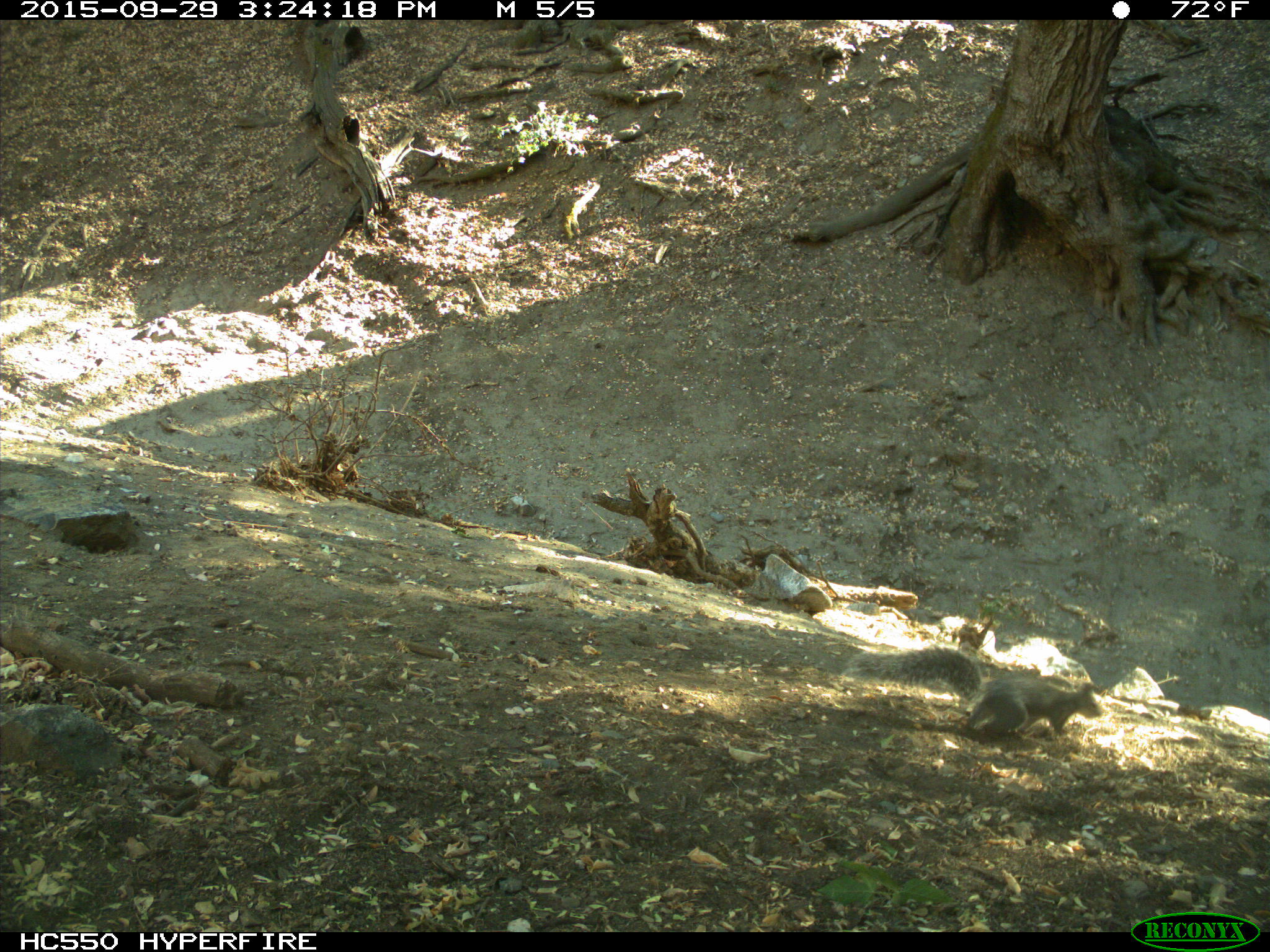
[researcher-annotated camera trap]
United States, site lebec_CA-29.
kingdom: Animalia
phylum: Chordata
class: Mammalia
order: Rodentia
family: Sciuridae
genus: Sciurus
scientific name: Sciurus carolinensis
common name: eastern gray squirrel